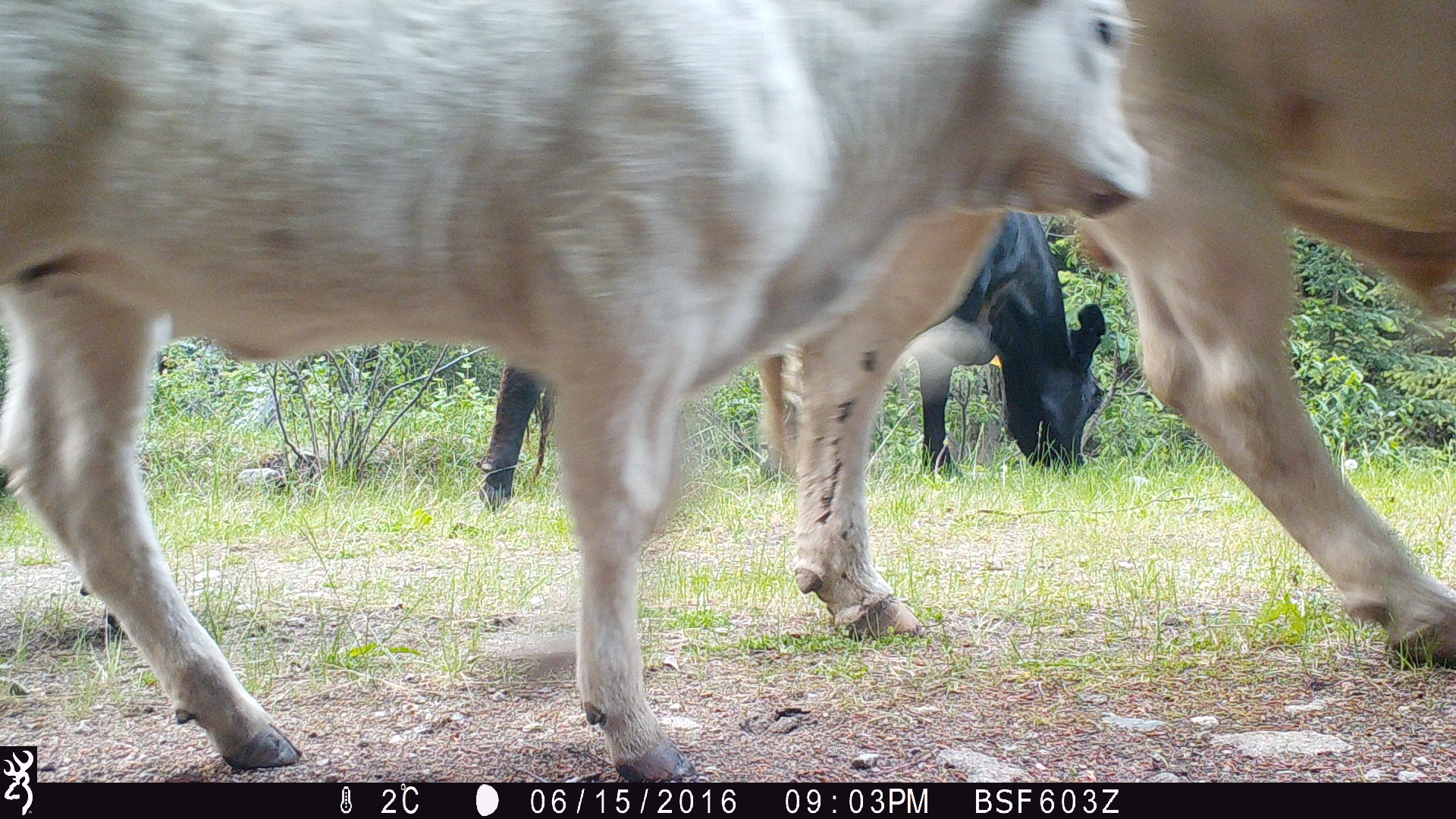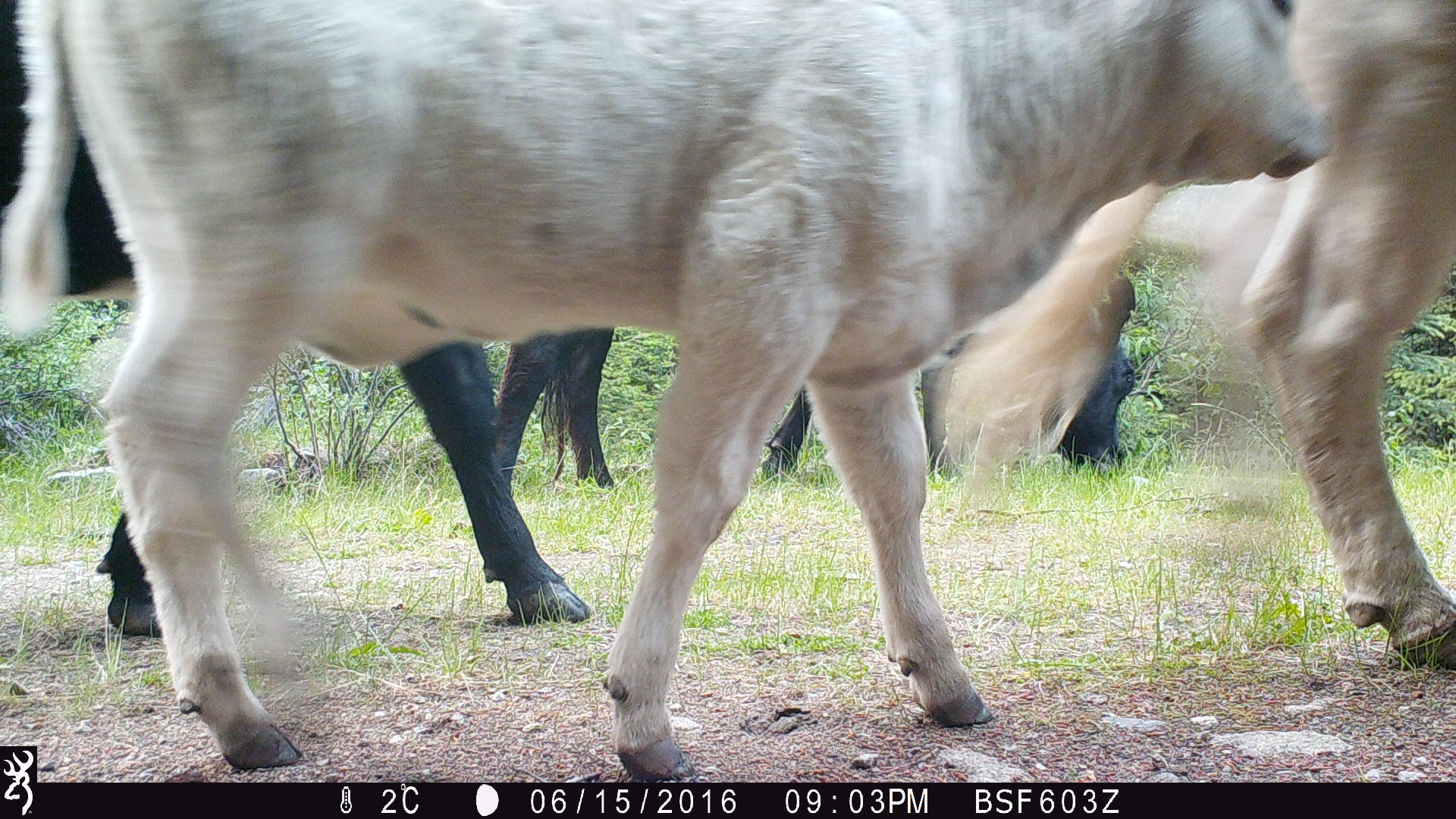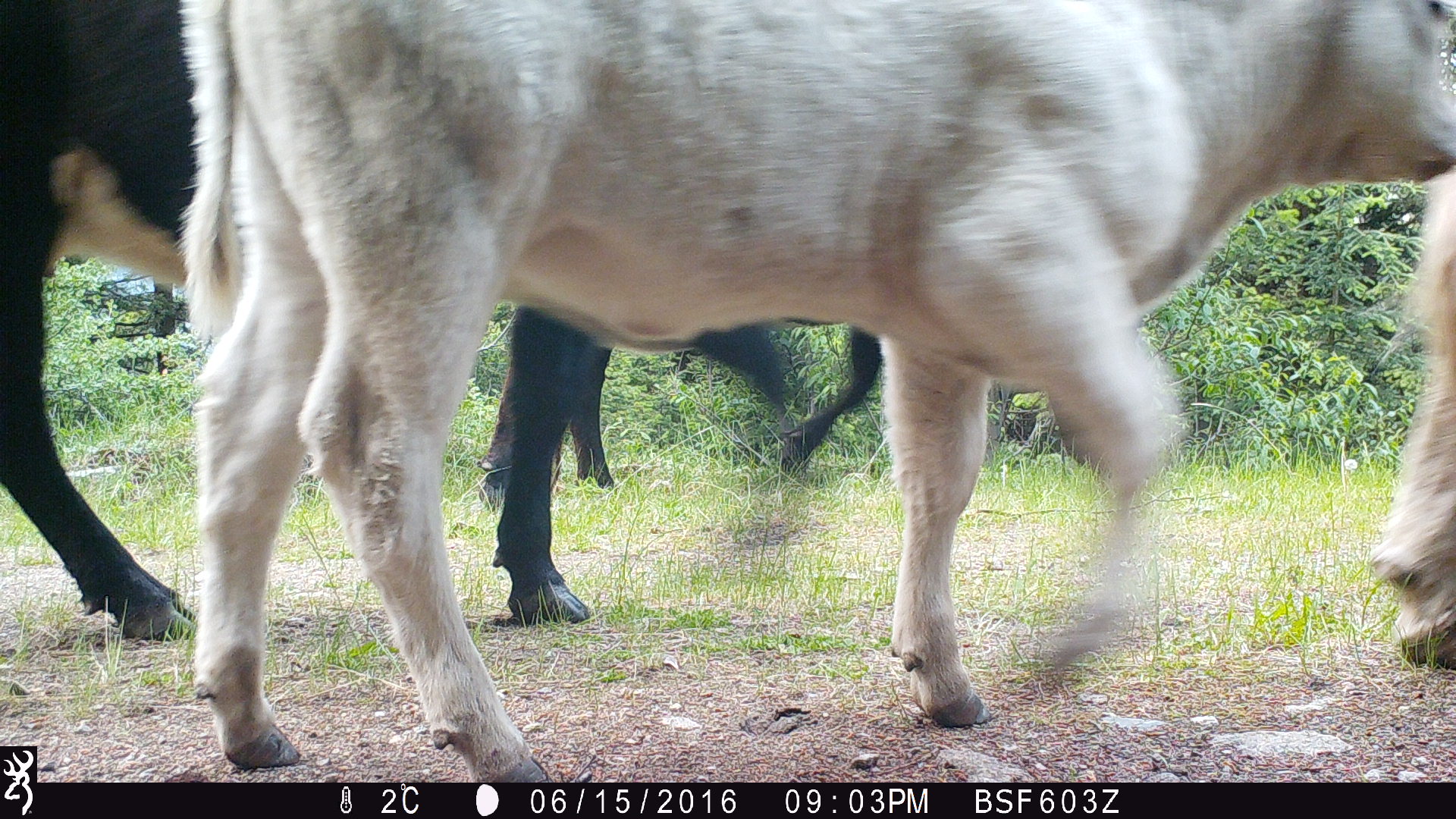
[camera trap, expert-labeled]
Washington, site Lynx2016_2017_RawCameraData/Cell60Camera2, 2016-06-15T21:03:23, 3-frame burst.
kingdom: Animalia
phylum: Chordata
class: Mammalia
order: Artiodactyla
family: Bovidae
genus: Bos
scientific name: Bos taurus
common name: domestic cattle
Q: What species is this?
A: Domestic cattle (Bos taurus).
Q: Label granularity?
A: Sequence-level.